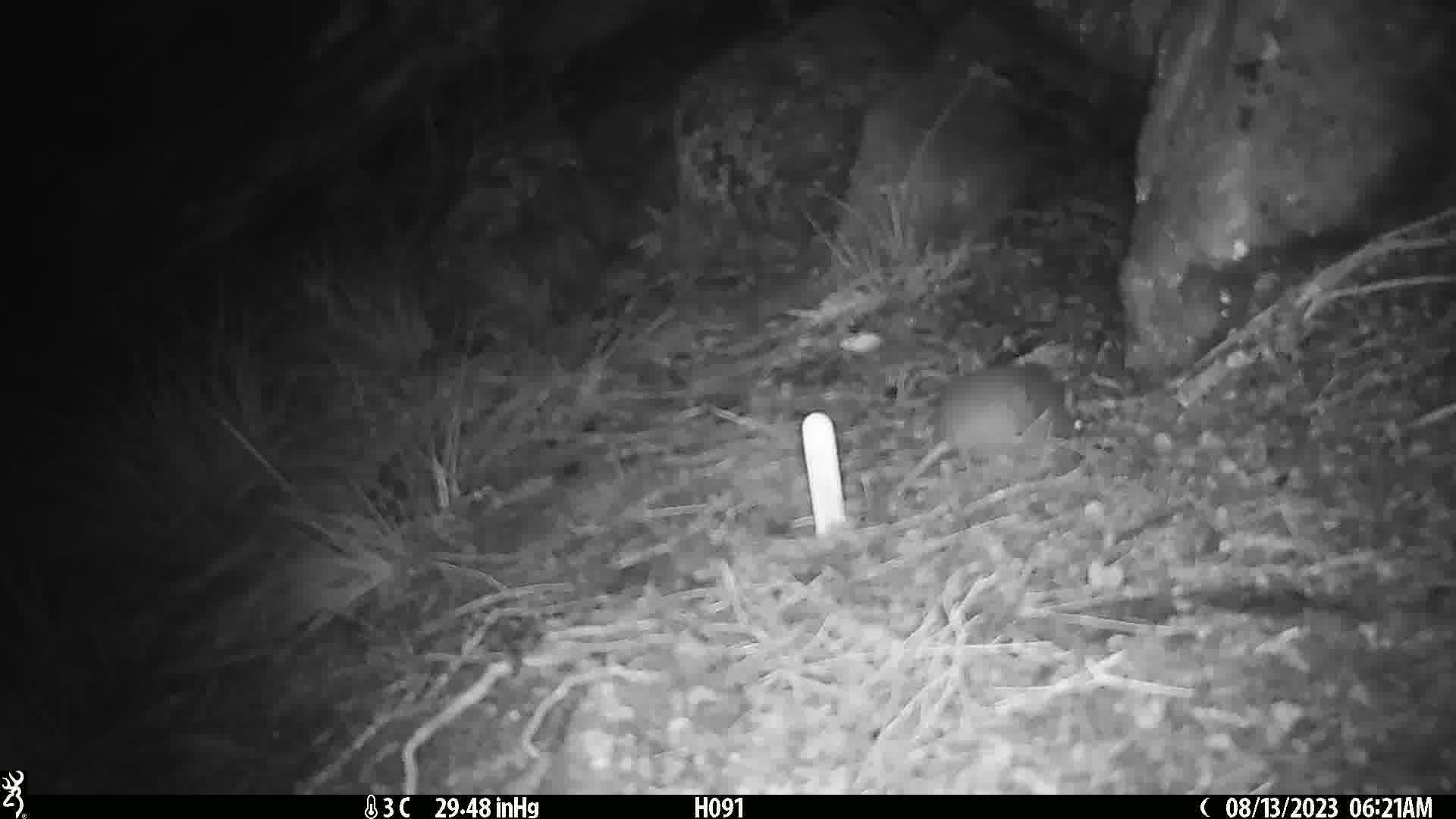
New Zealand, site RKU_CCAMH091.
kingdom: Animalia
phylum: Chordata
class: Mammalia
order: Rodentia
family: Muridae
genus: Rattus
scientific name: Rattus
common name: rat